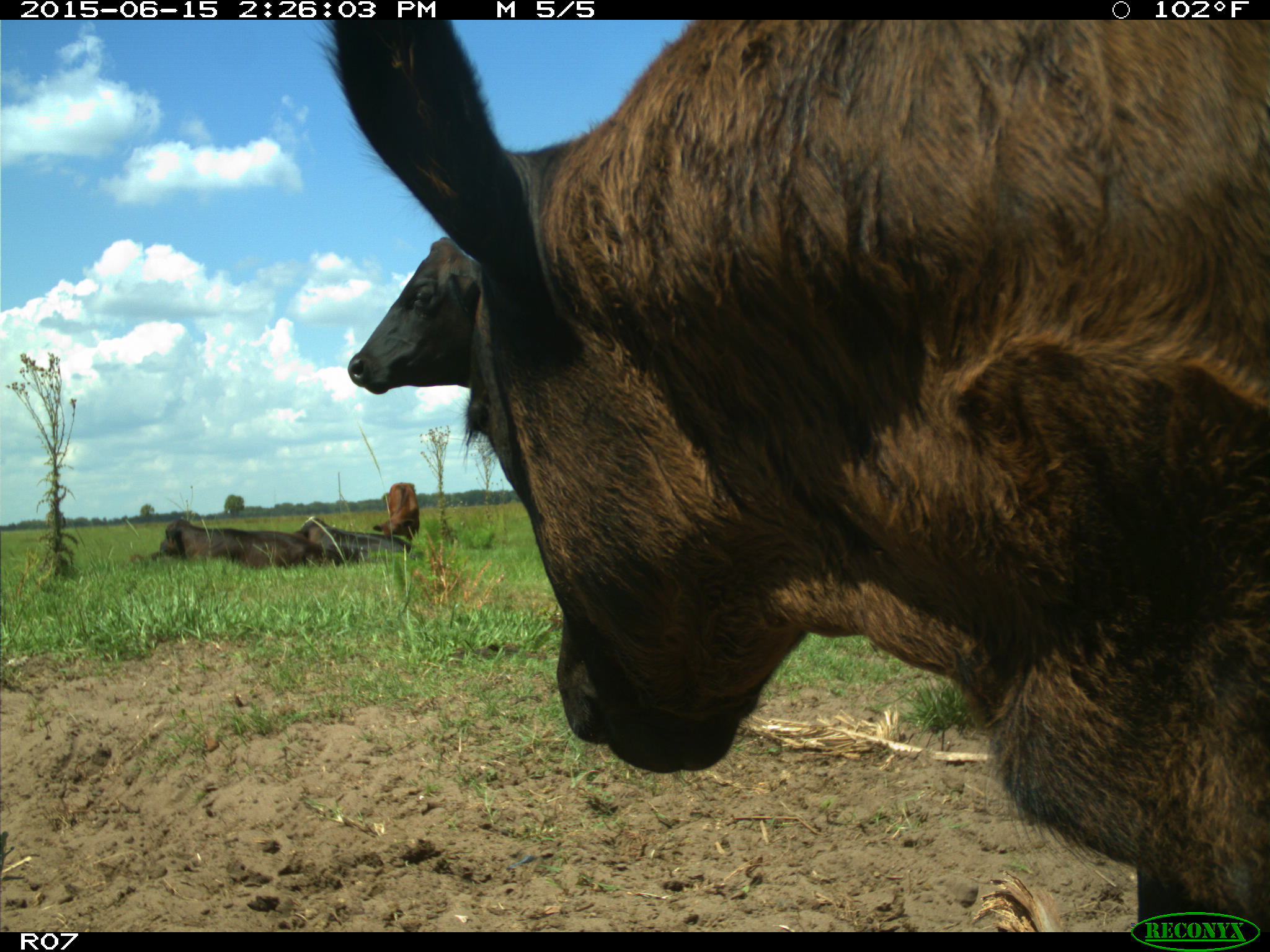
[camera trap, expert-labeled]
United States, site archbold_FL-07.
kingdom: Animalia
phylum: Chordata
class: Mammalia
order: Artiodactyla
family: Bovidae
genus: Bos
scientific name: Bos taurus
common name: domestic cow